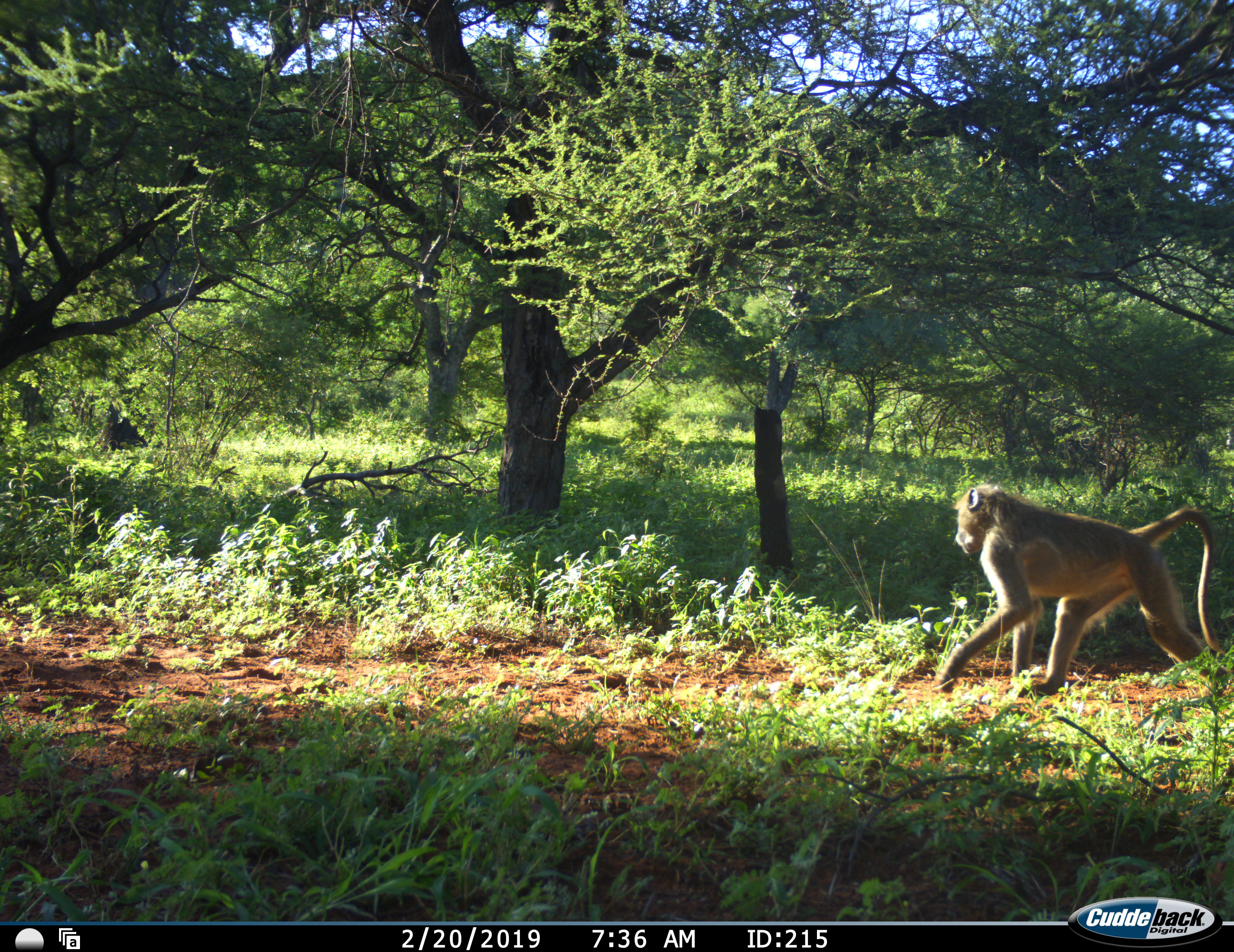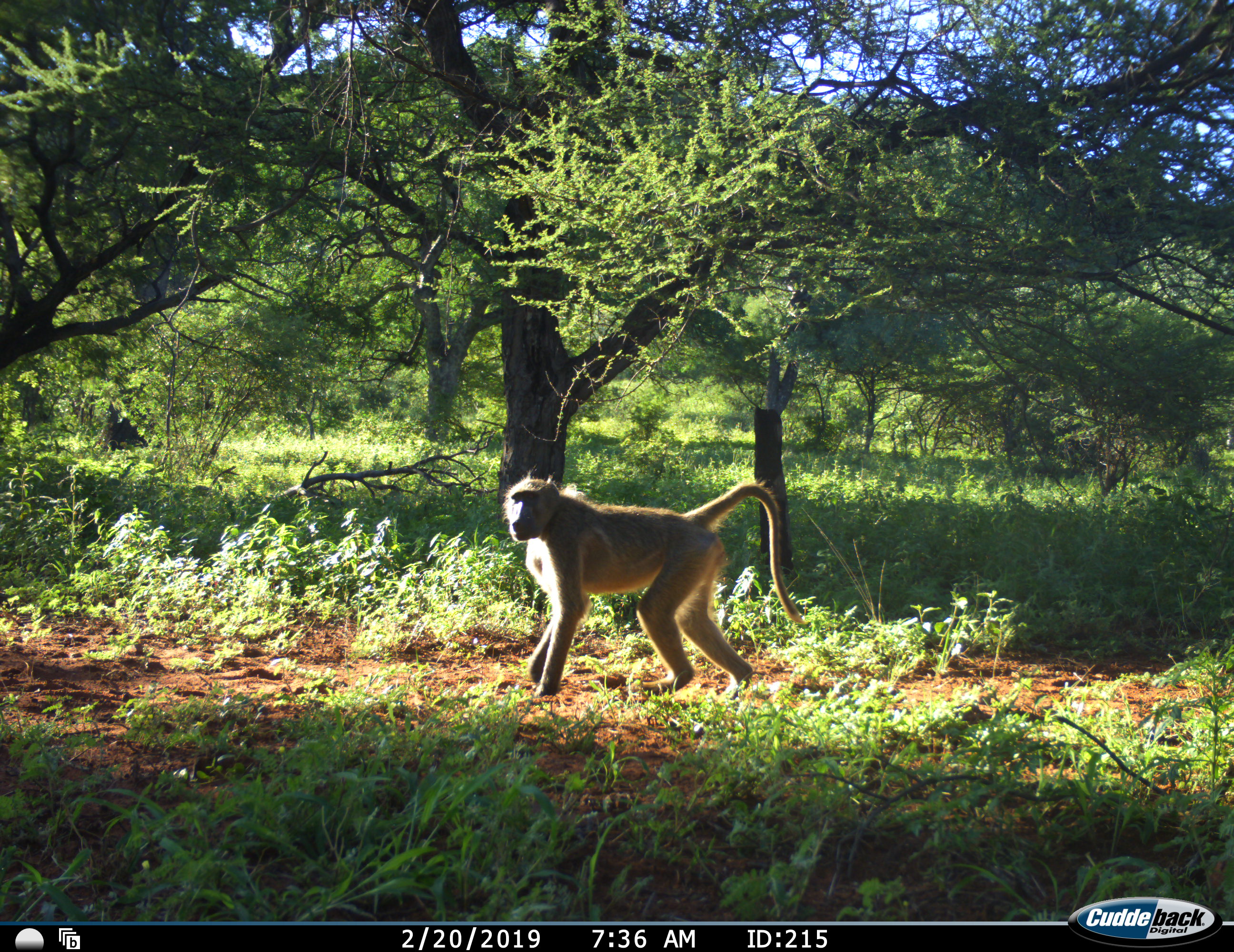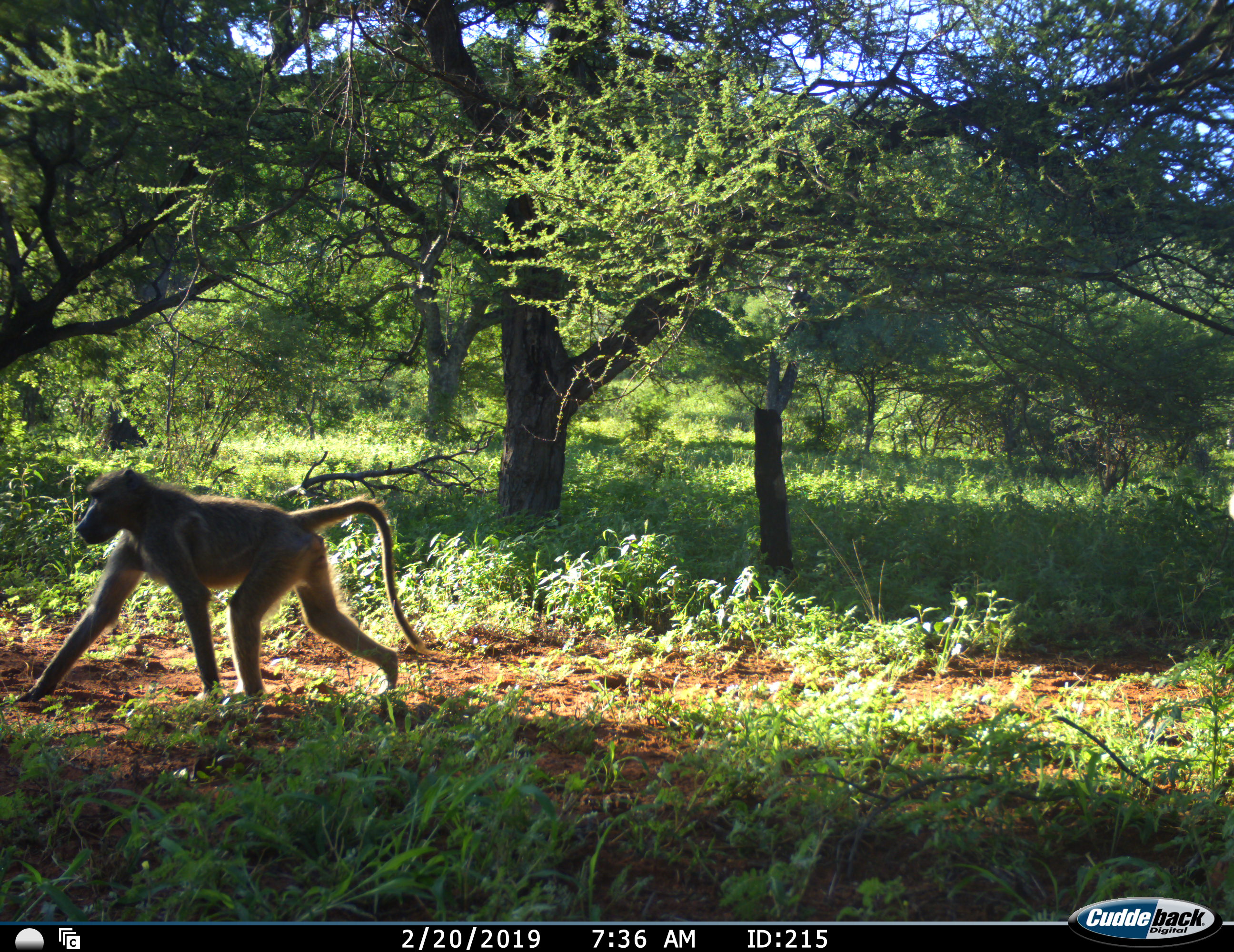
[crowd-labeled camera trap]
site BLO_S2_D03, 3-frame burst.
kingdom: Animalia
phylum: Chordata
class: Mammalia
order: Primates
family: Cercopithecidae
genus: Papio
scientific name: Papio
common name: baboon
Baboon (Papio), count 1. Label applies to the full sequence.